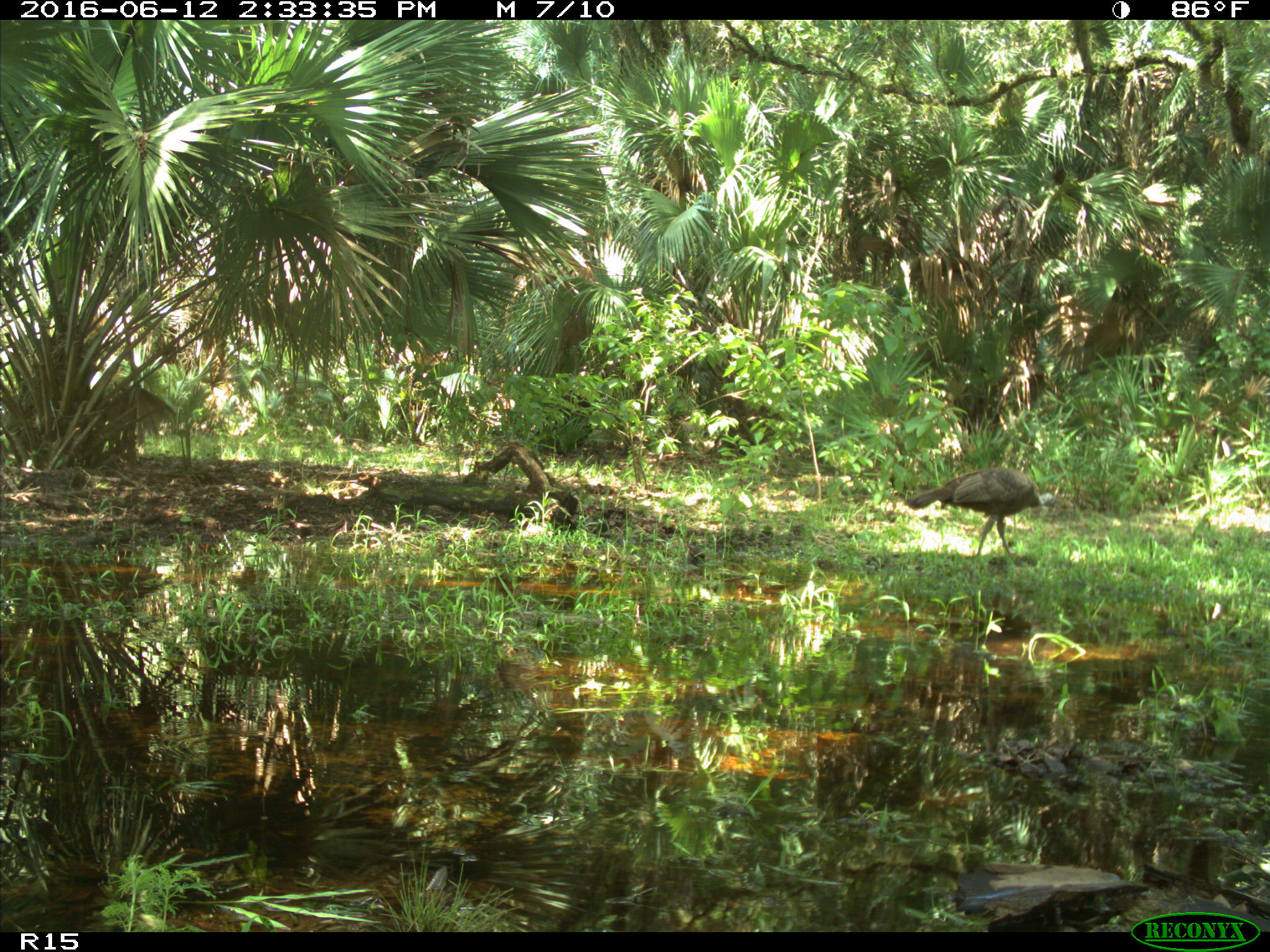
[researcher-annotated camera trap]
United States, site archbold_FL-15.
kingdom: Animalia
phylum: Chordata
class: Aves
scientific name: Aves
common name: birds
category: unidentified bird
Unidentified bird (birds) (Aves).